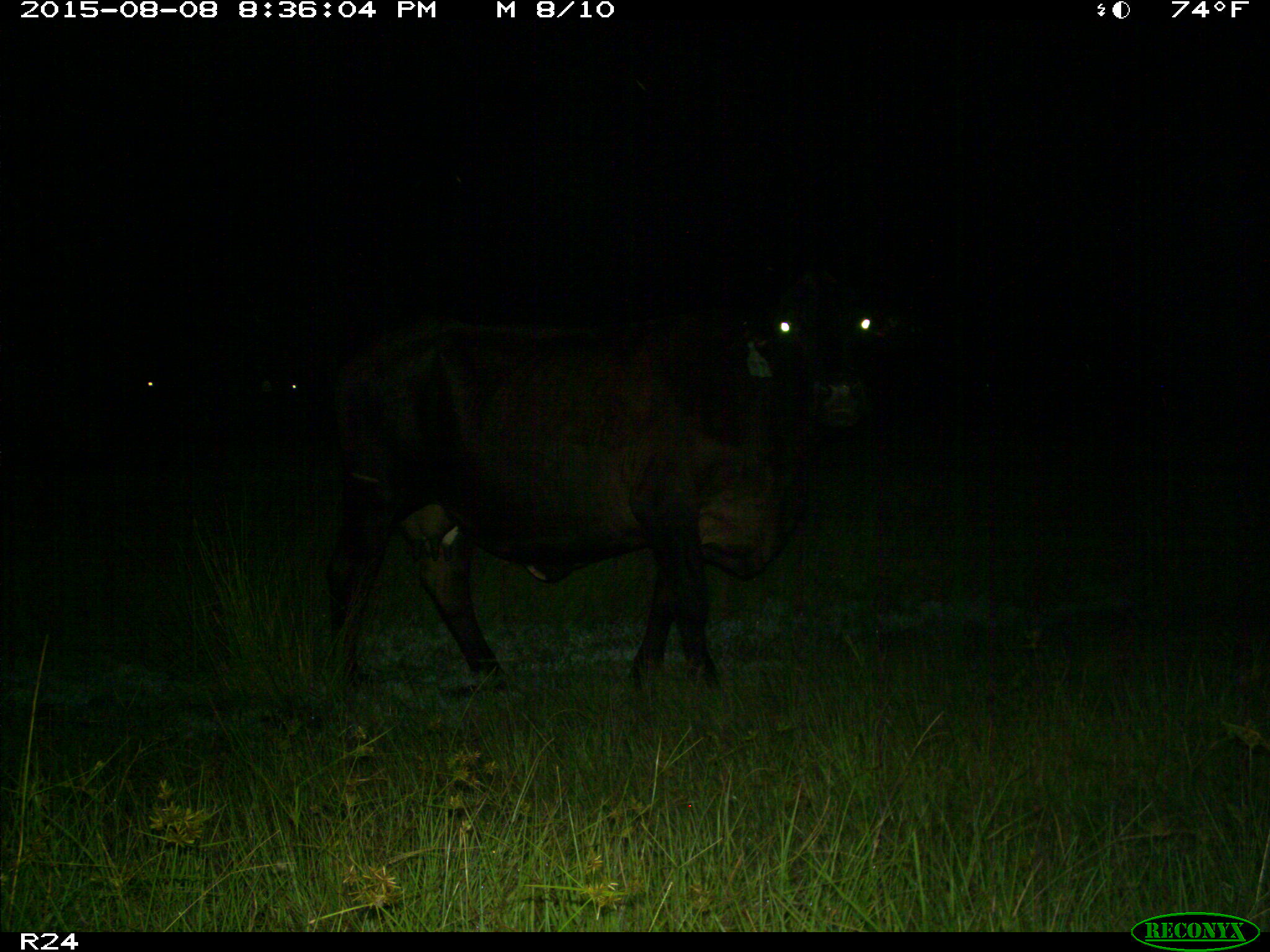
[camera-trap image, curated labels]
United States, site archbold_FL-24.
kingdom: Animalia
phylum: Chordata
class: Mammalia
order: Artiodactyla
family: Bovidae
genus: Bos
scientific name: Bos taurus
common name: domestic cow